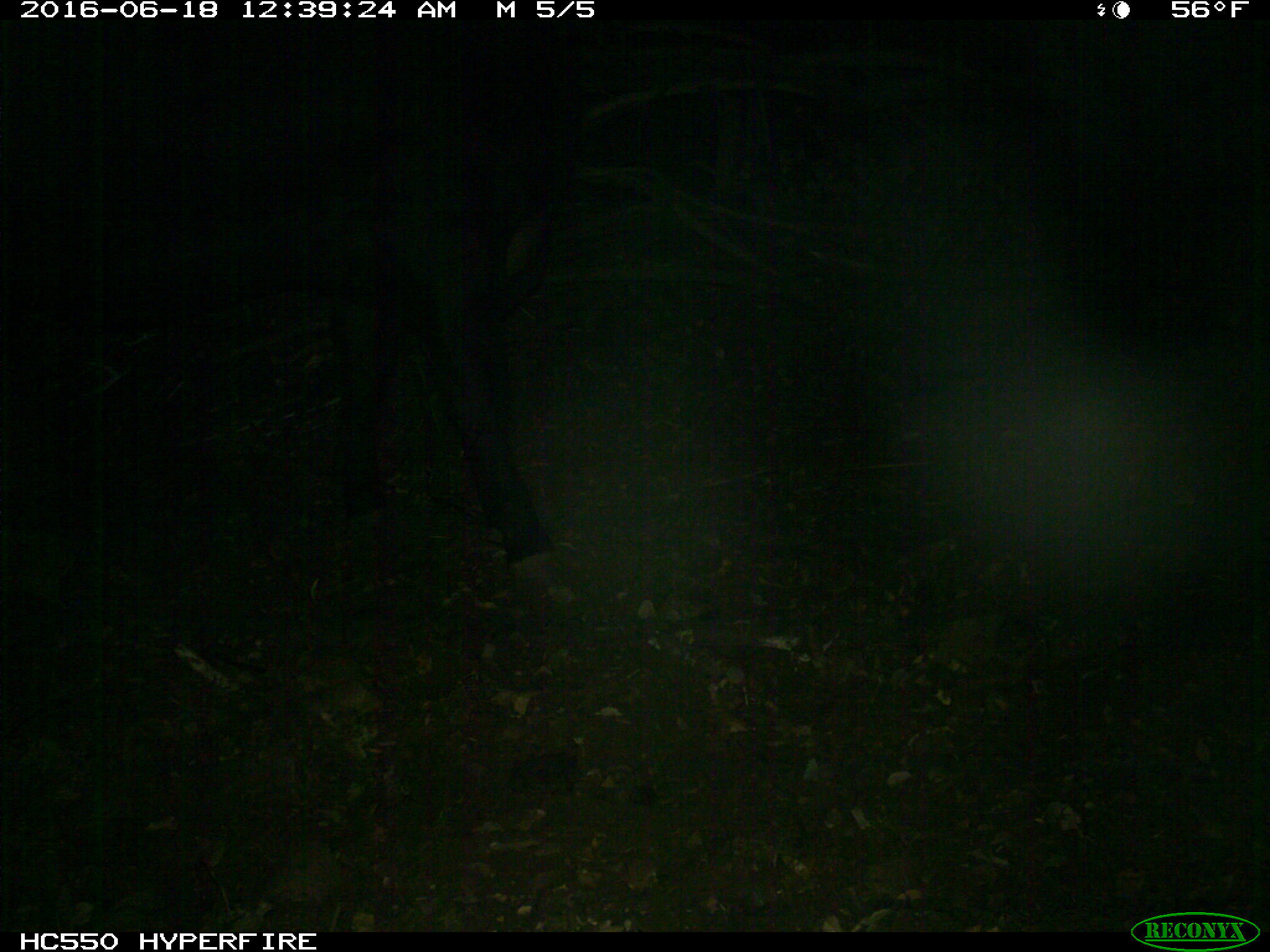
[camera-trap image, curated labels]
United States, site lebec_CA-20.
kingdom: Animalia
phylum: Chordata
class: Mammalia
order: Artiodactyla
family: Bovidae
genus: Bos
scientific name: Bos taurus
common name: domestic cow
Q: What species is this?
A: Bos taurus (domestic cow).